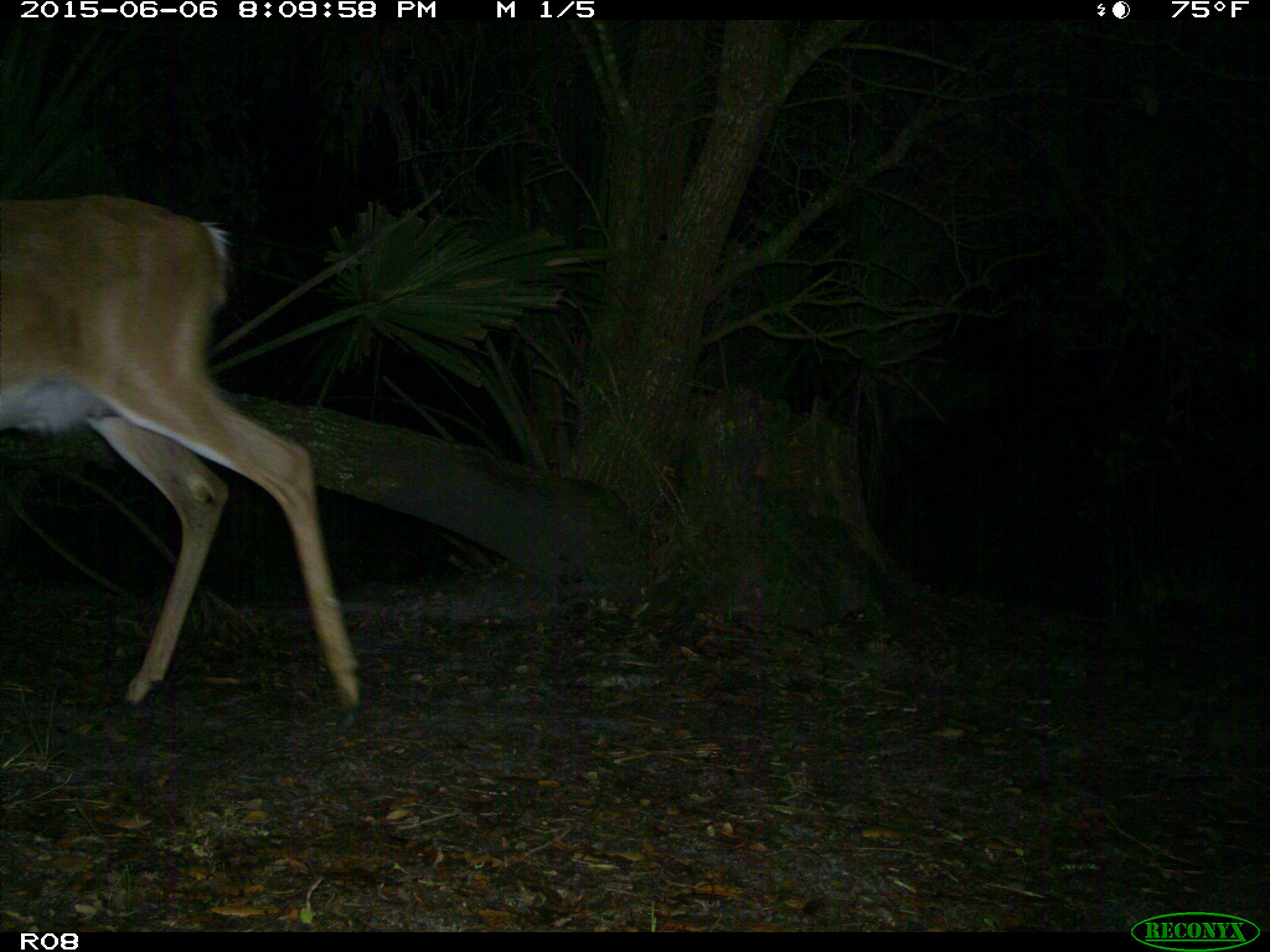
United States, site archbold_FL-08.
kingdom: Animalia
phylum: Chordata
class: Mammalia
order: Artiodactyla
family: Cervidae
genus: Odocoileus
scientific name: Odocoileus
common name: deer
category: unidentified deer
Unidentified deer (deer) (Odocoileus).